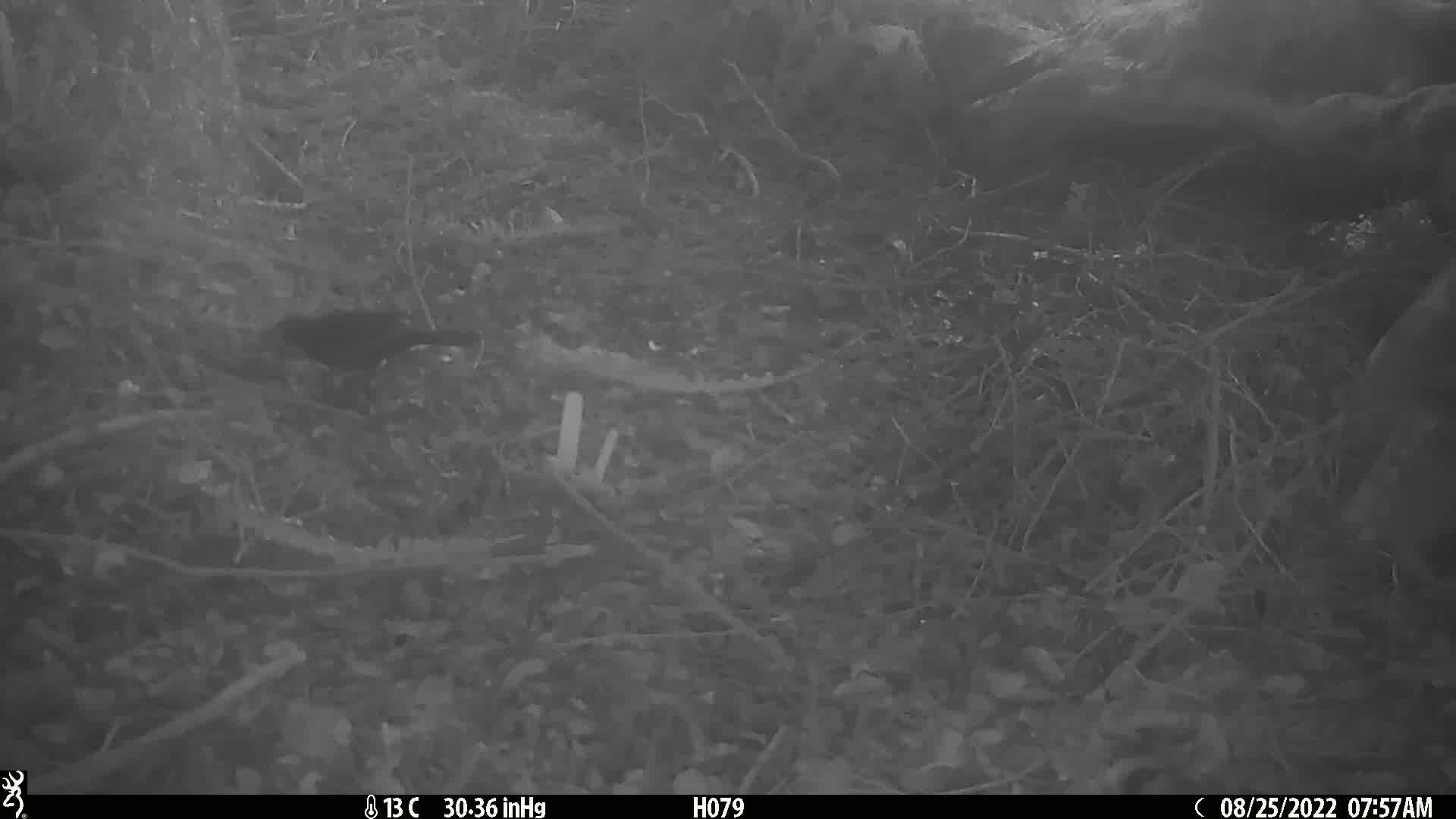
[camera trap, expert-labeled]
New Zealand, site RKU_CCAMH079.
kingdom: Animalia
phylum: Chordata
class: Aves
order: Passeriformes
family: Turdidae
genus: Turdus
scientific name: Turdus merula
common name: eurasian blackbird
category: blackbird